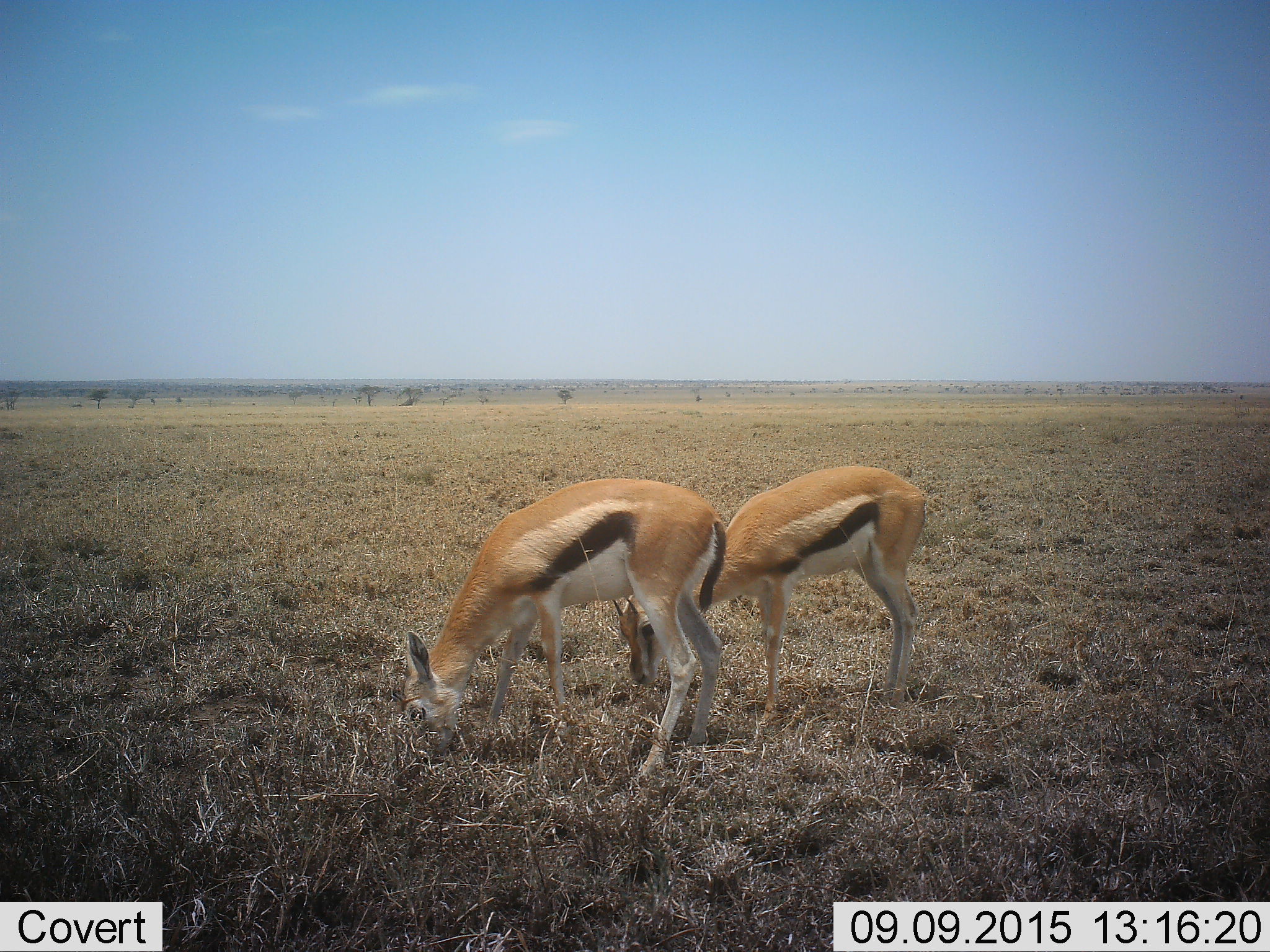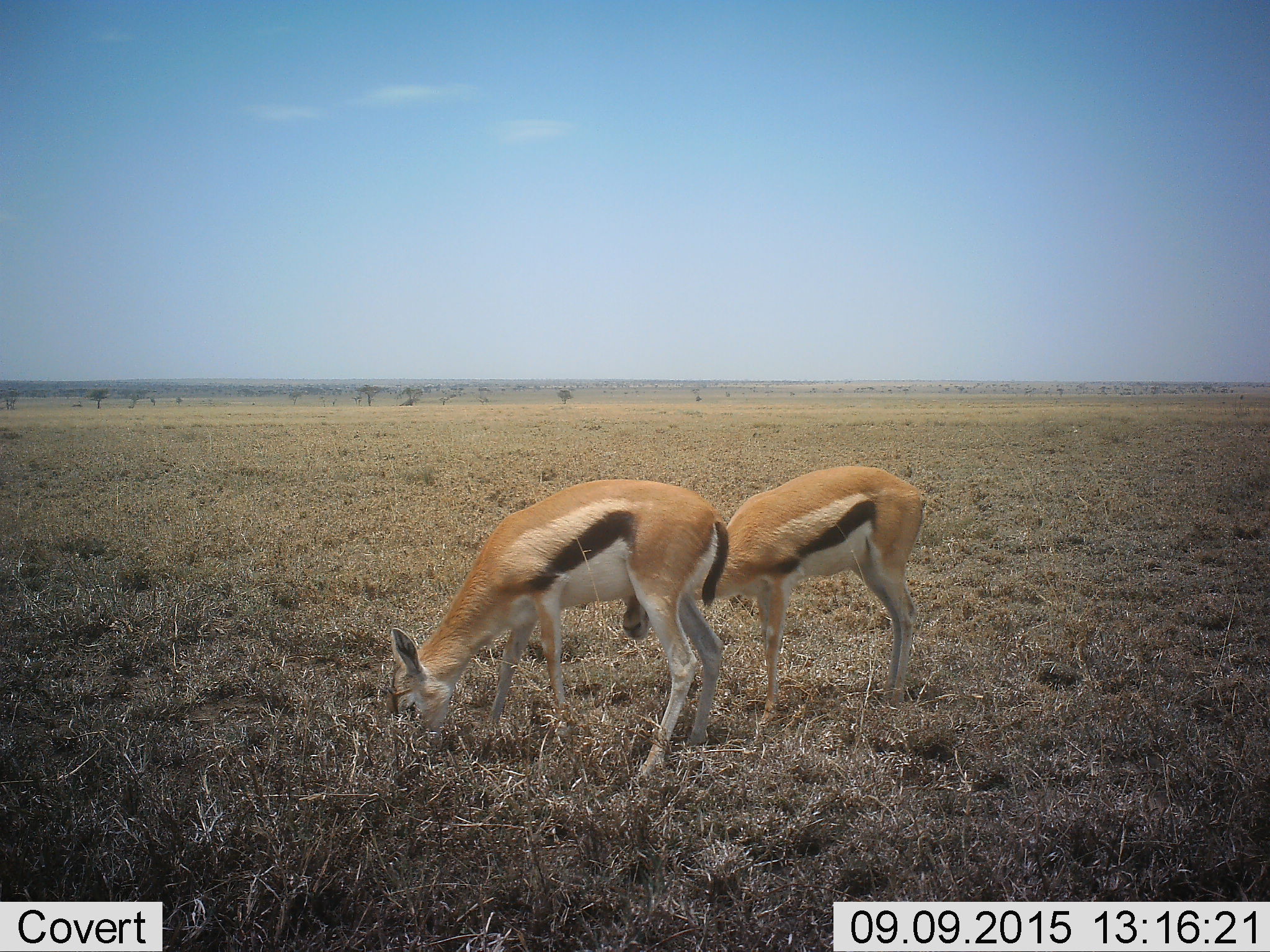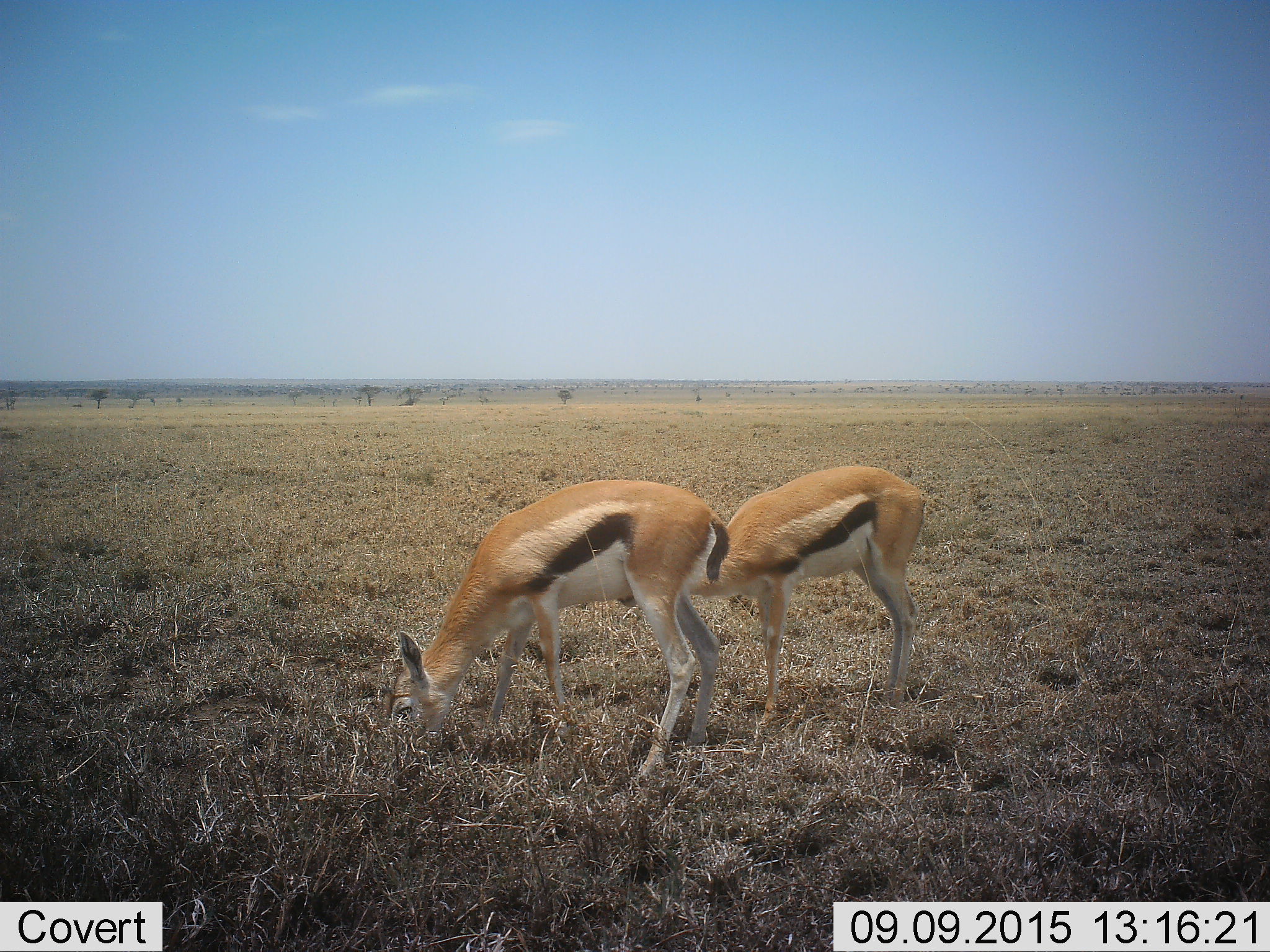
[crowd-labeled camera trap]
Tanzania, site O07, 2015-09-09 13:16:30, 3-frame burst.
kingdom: Animalia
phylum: Chordata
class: Mammalia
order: Artiodactyla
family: Bovidae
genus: Eudorcas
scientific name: Eudorcas thomsonii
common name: thomson's gazelle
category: gazellethomsons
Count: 2.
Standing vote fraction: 12%.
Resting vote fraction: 0%.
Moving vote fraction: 0%.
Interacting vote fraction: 0%.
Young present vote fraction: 12%.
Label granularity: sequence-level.